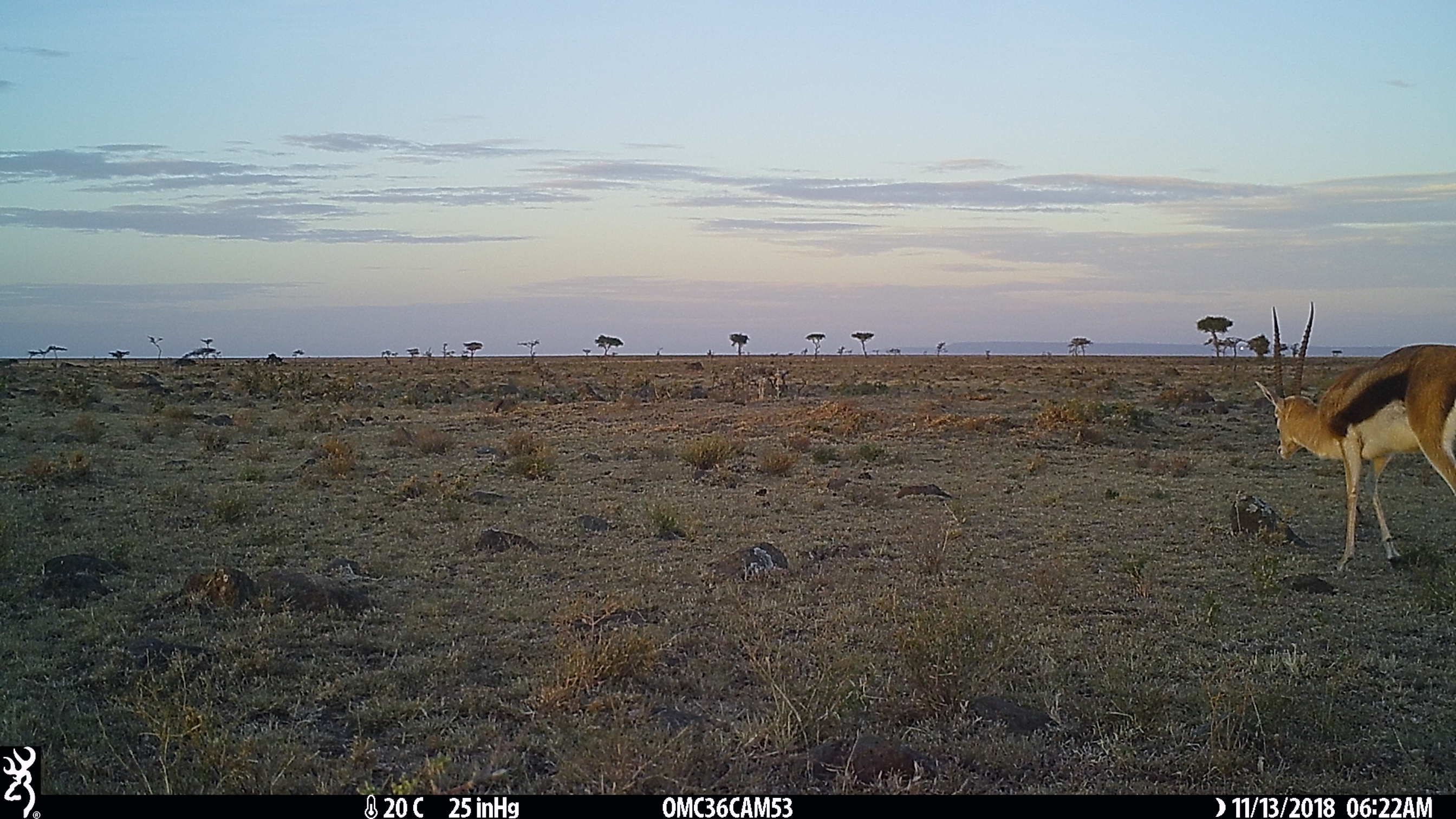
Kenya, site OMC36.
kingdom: Animalia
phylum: Chordata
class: Mammalia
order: Artiodactyla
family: Bovidae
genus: Eudorcas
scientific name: Eudorcas thomsonii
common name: thomon's gazelle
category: gazelle thomsons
Gazelle thomsons (thomon's gazelle) (Eudorcas thomsonii).